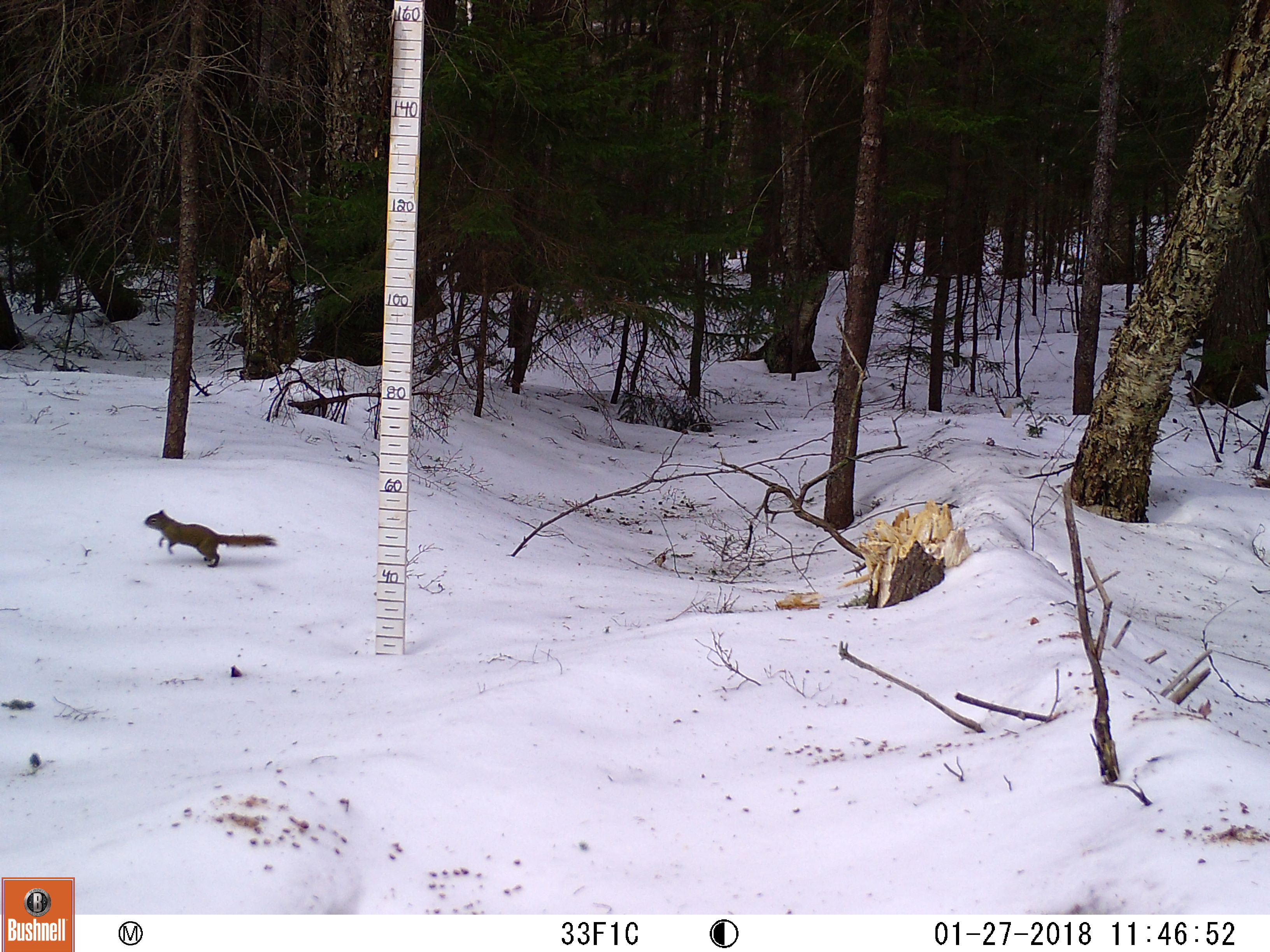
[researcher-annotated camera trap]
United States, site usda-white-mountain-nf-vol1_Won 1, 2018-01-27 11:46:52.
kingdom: Animalia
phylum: Chordata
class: Mammalia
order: Rodentia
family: Sciuridae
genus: Tamiasciurus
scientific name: Tamiasciurus hudsonicus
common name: red squirrel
Red squirrel (Tamiasciurus hudsonicus).